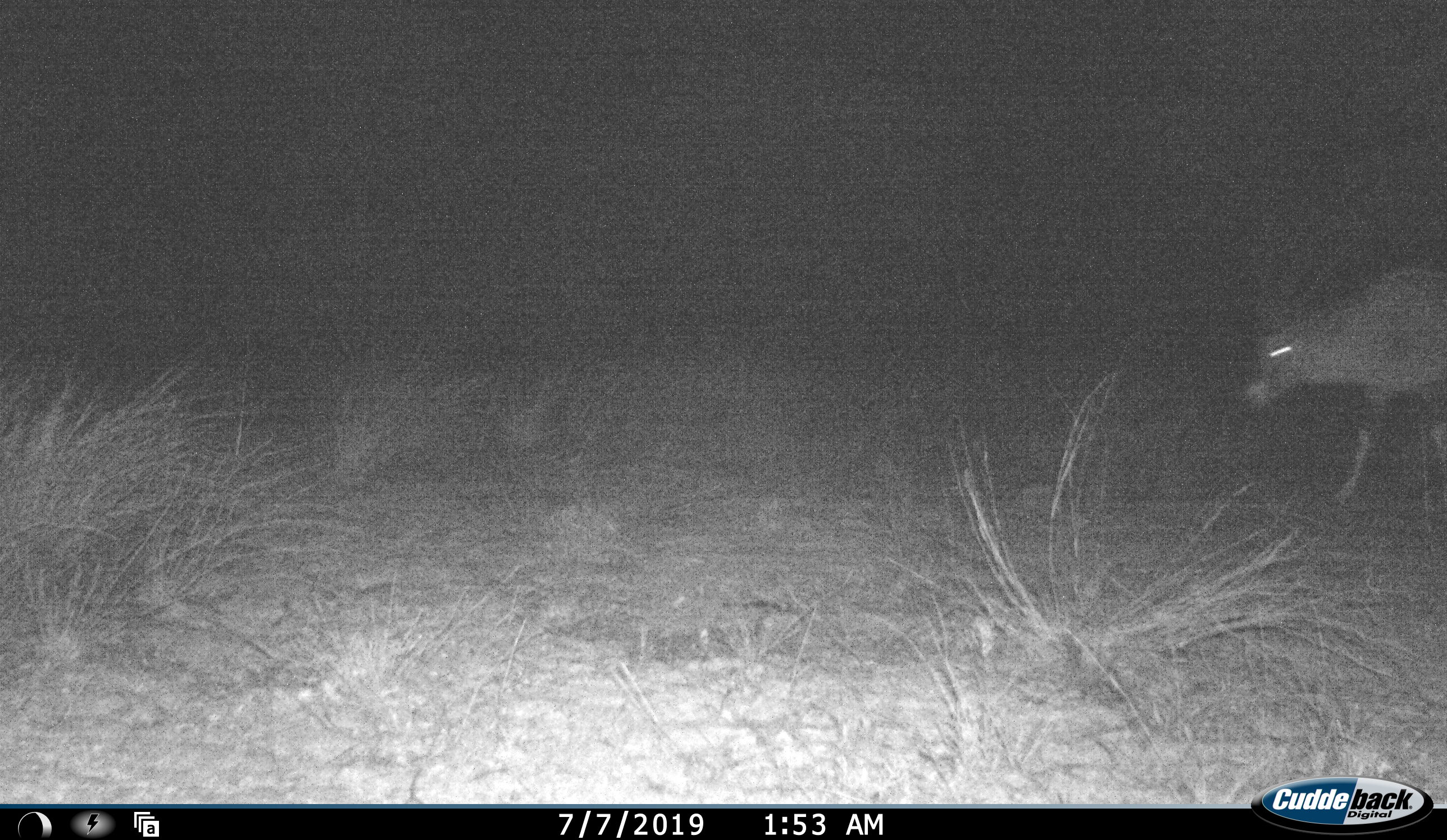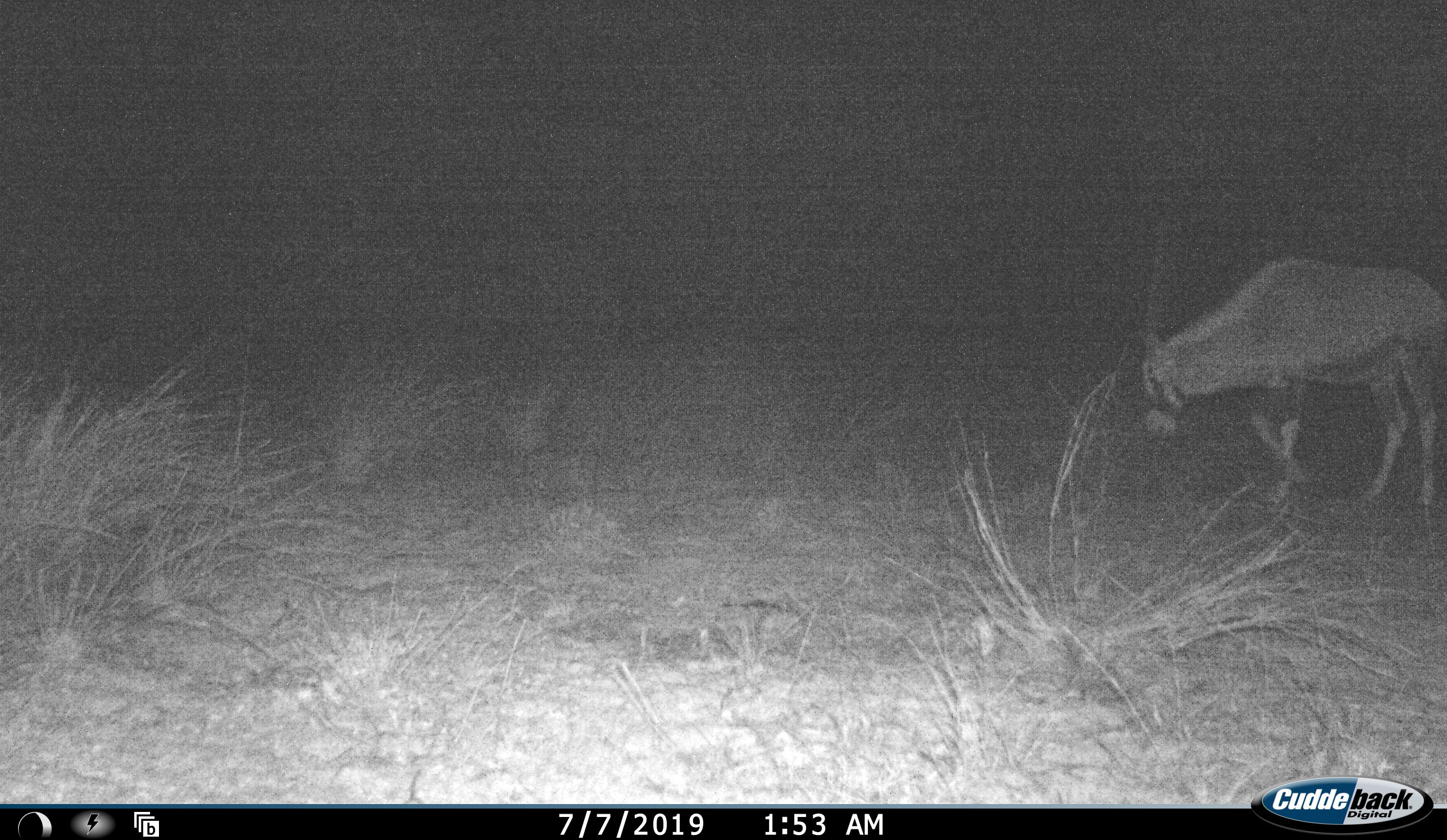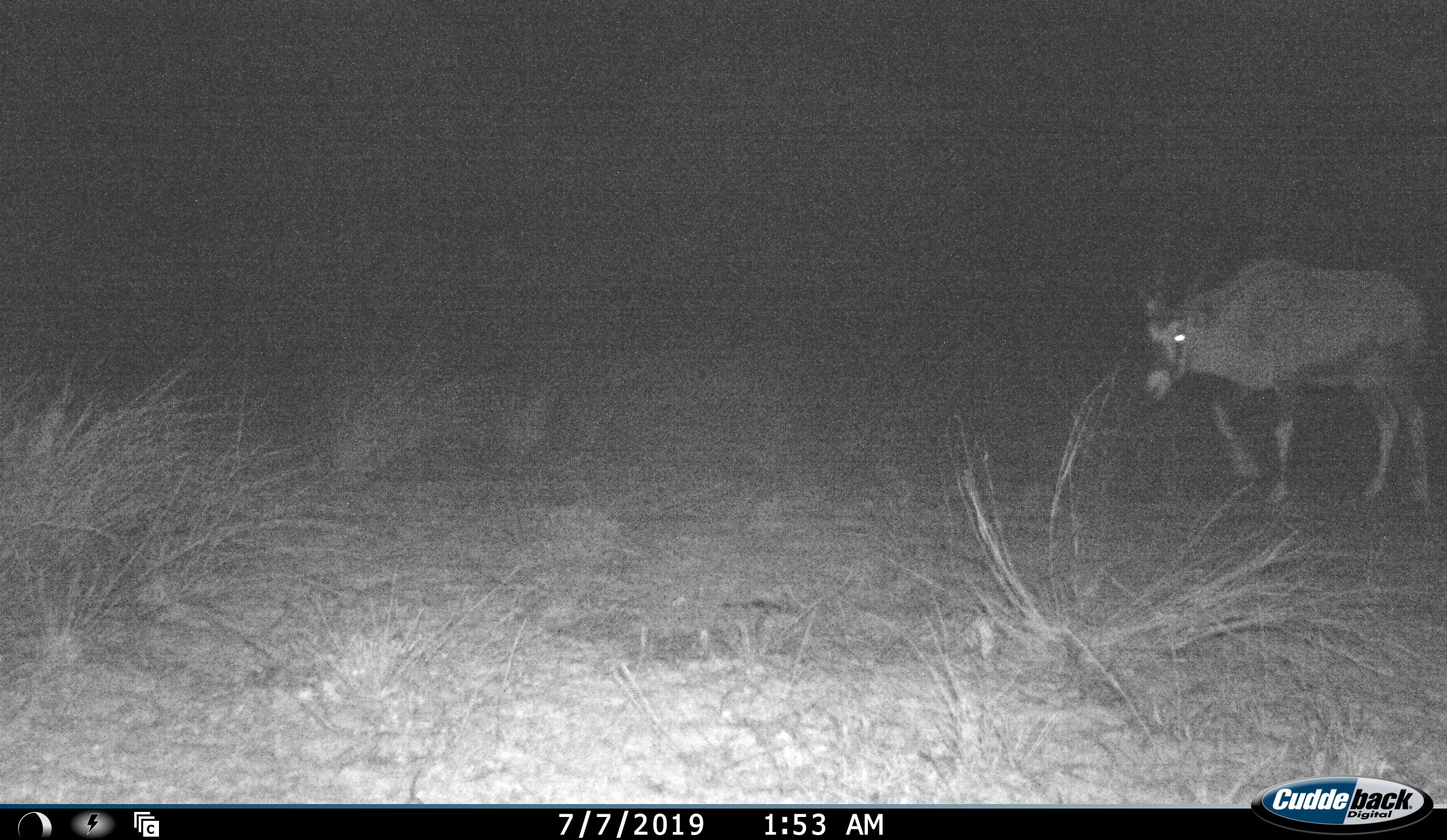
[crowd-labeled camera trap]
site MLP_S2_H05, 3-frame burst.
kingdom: Animalia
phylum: Chordata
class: Mammalia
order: Artiodactyla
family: Bovidae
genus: Oryx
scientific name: Oryx gazella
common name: gemsbok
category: oryx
Oryx (gemsbok) (Oryx gazella), count 1. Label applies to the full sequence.